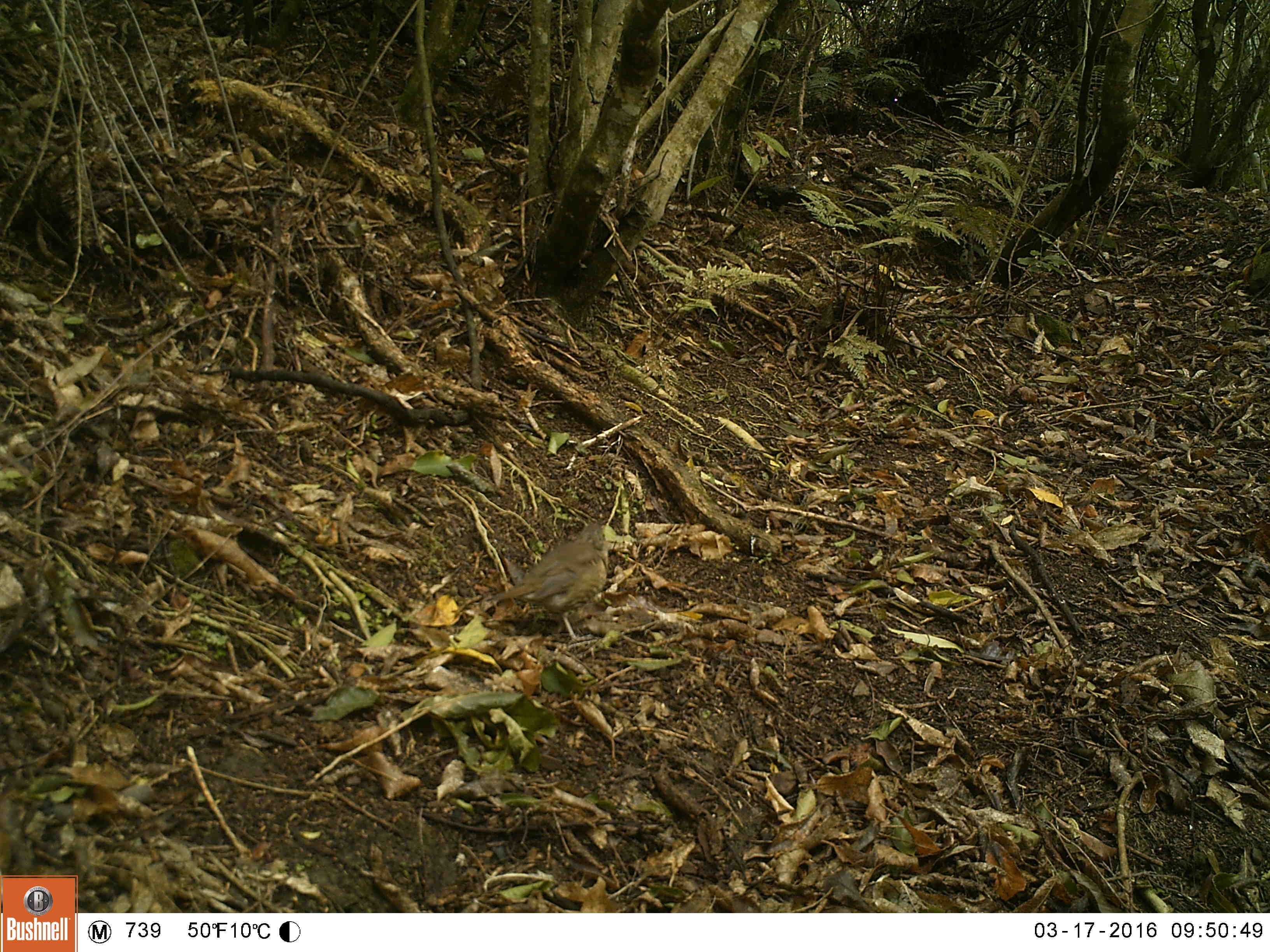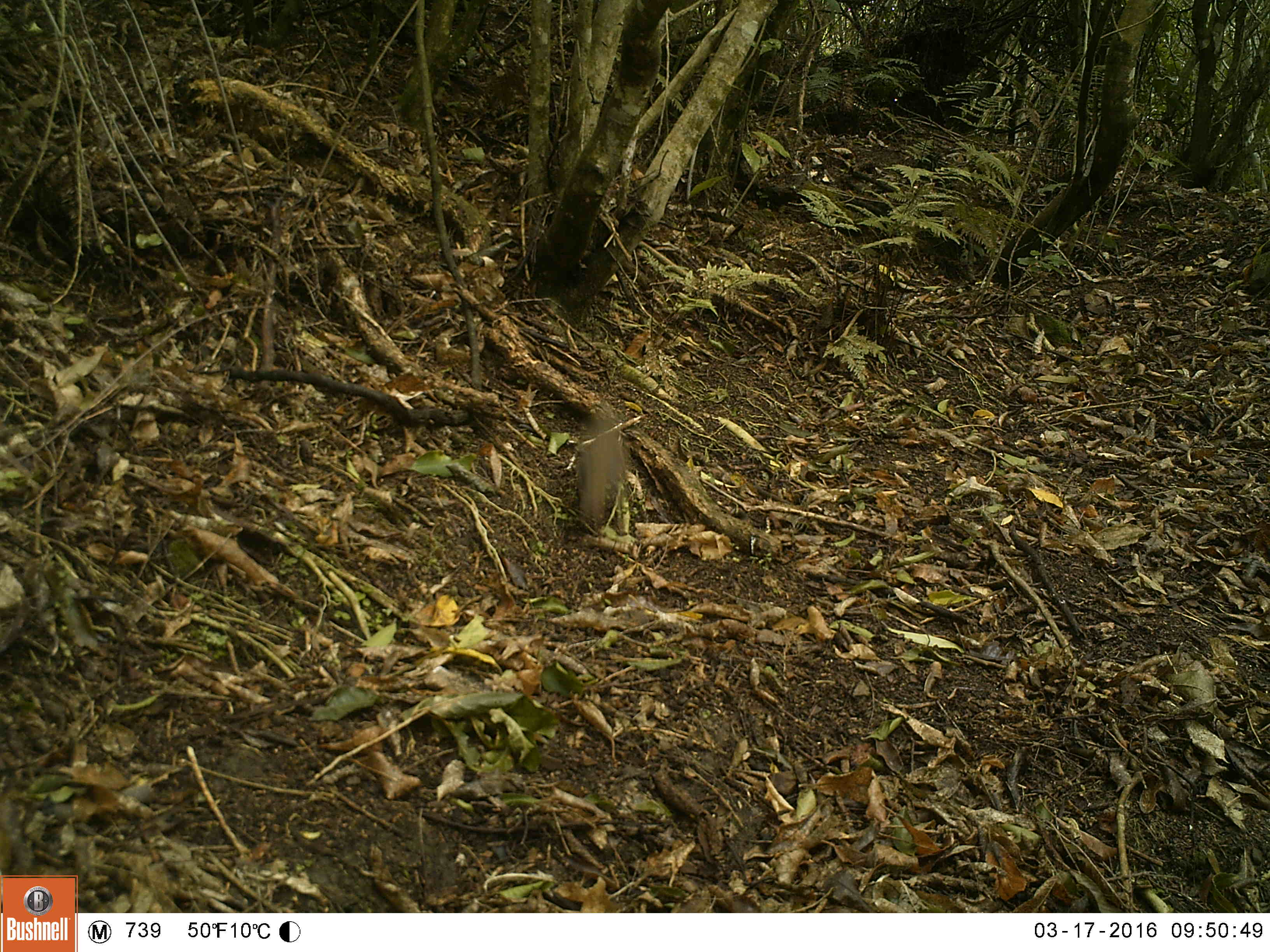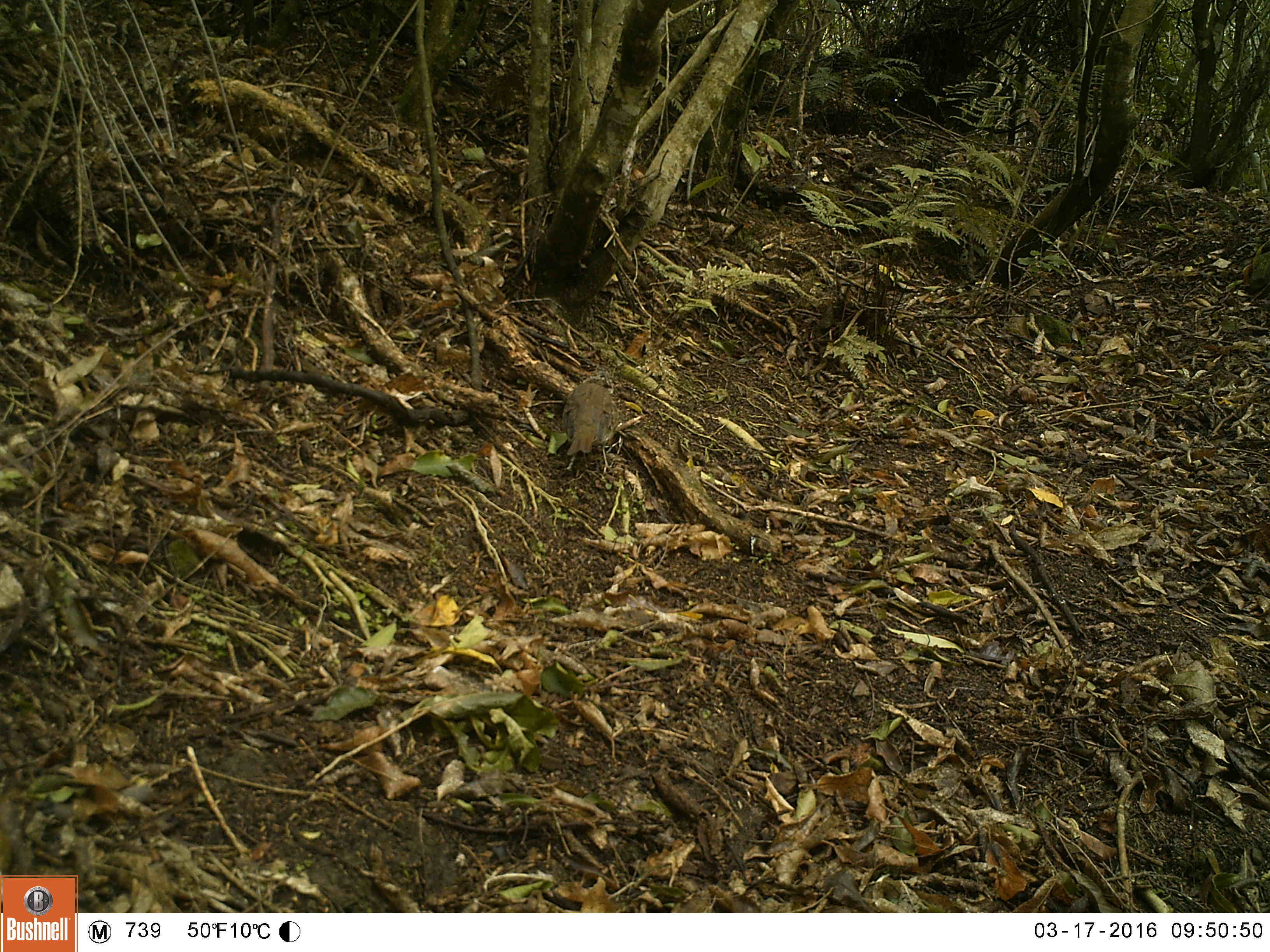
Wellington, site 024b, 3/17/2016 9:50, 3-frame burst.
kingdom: Animalia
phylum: Chordata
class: Aves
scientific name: Aves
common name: bird